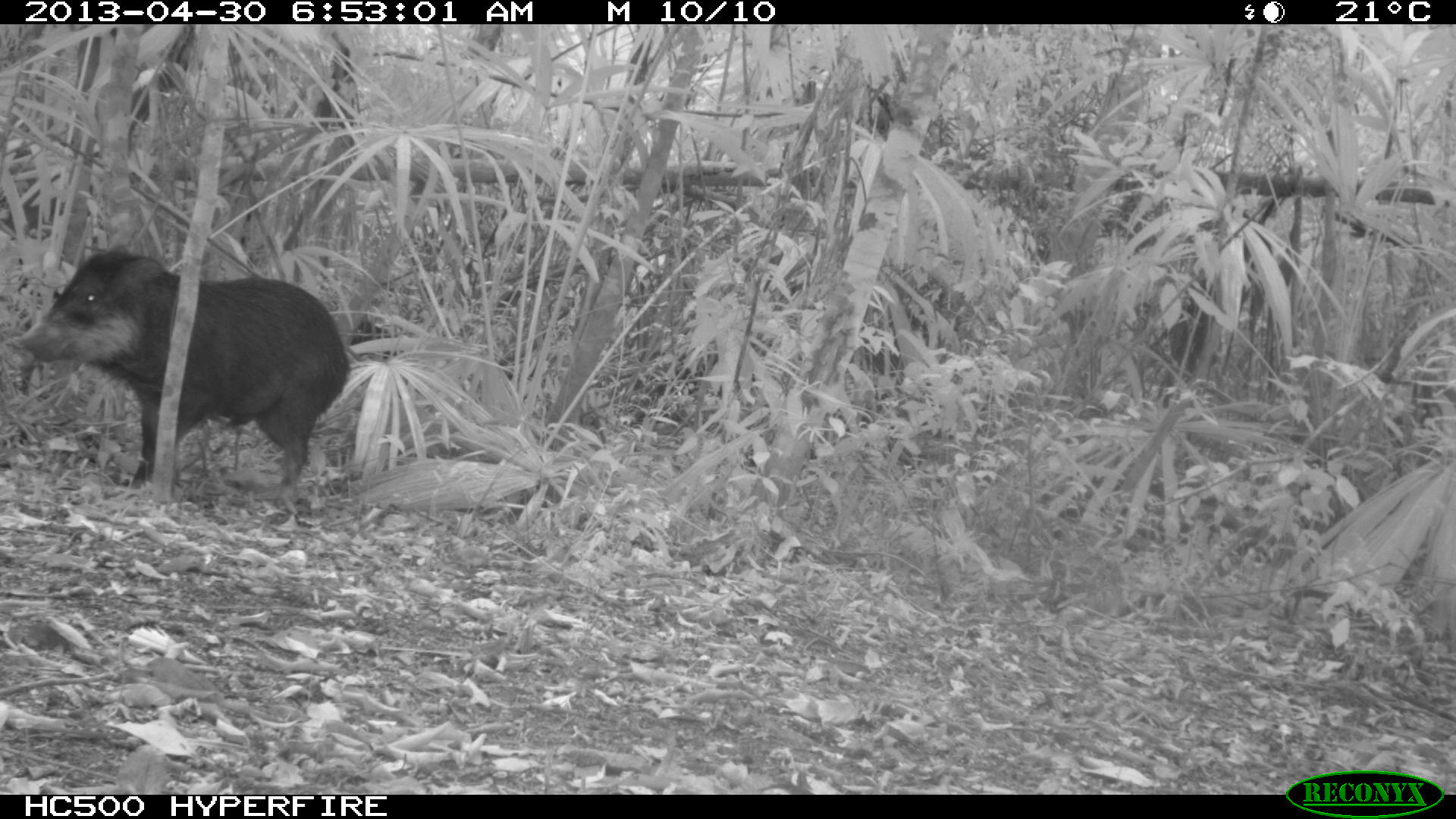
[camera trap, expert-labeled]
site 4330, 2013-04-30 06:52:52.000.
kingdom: Animalia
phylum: Chordata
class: Mammalia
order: Artiodactyla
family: Tayassuidae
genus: Tayassu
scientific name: Tayassu pecari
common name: white-lipped peccary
Tayassu pecari (white-lipped peccary), count 5.